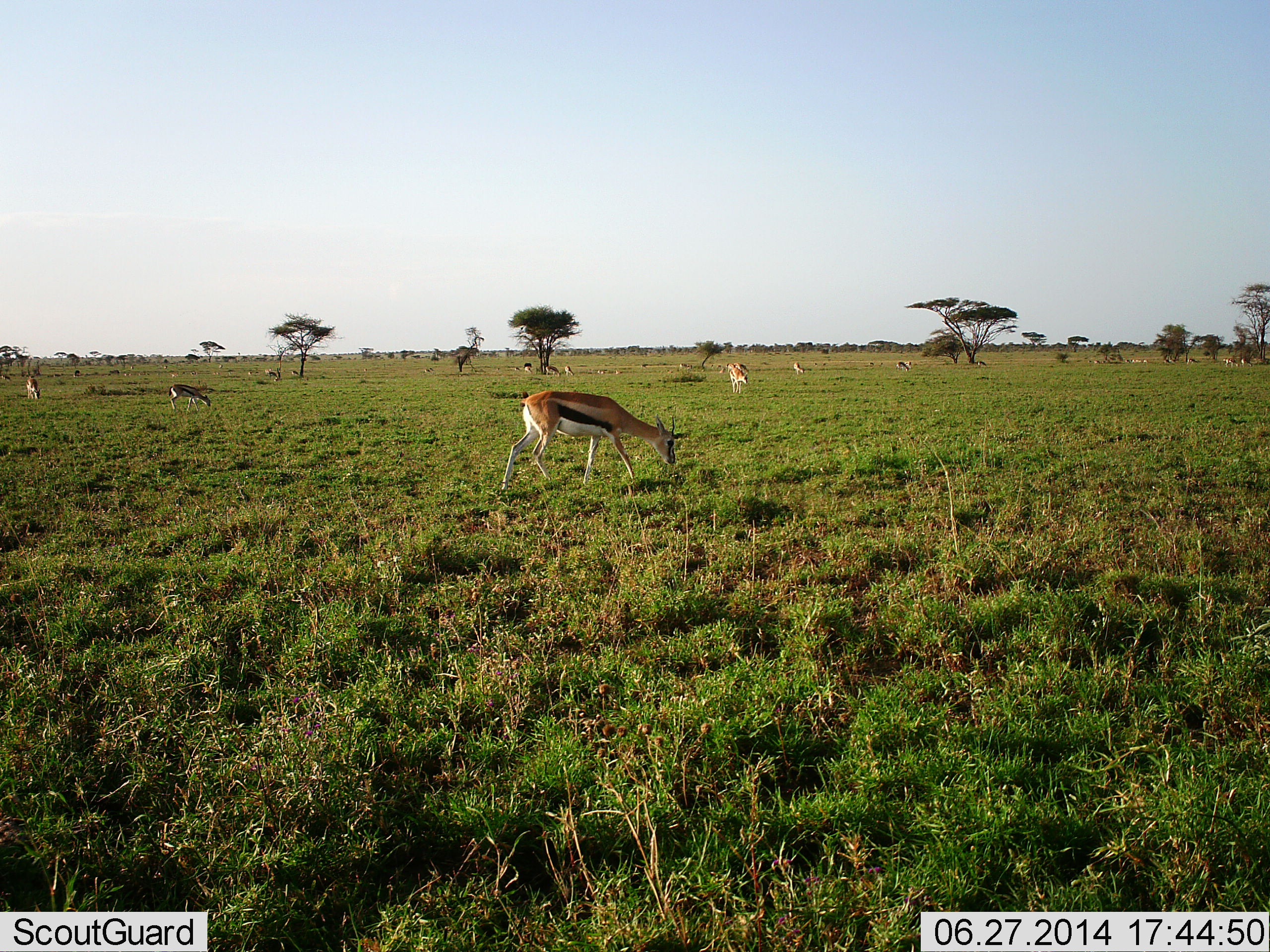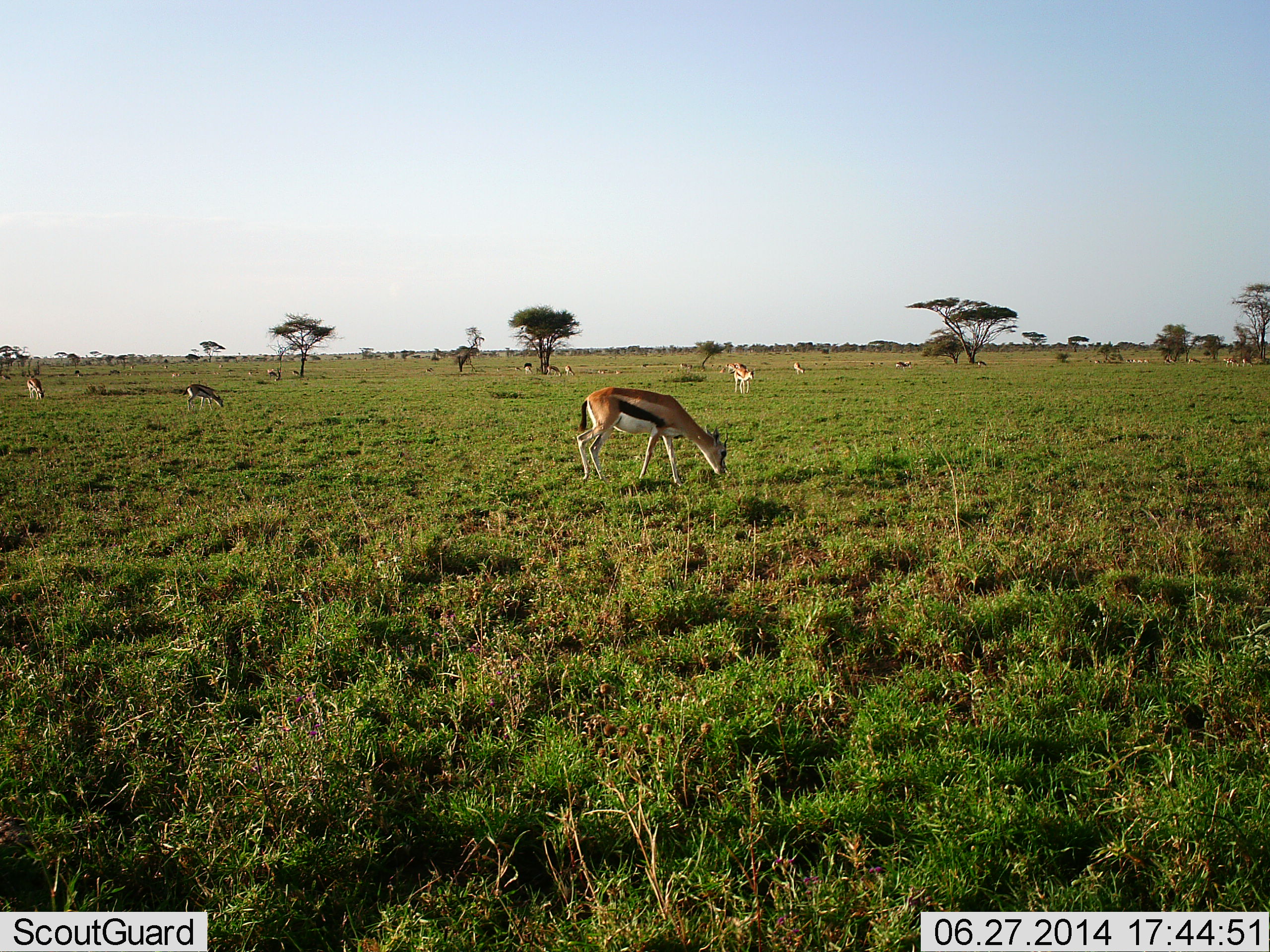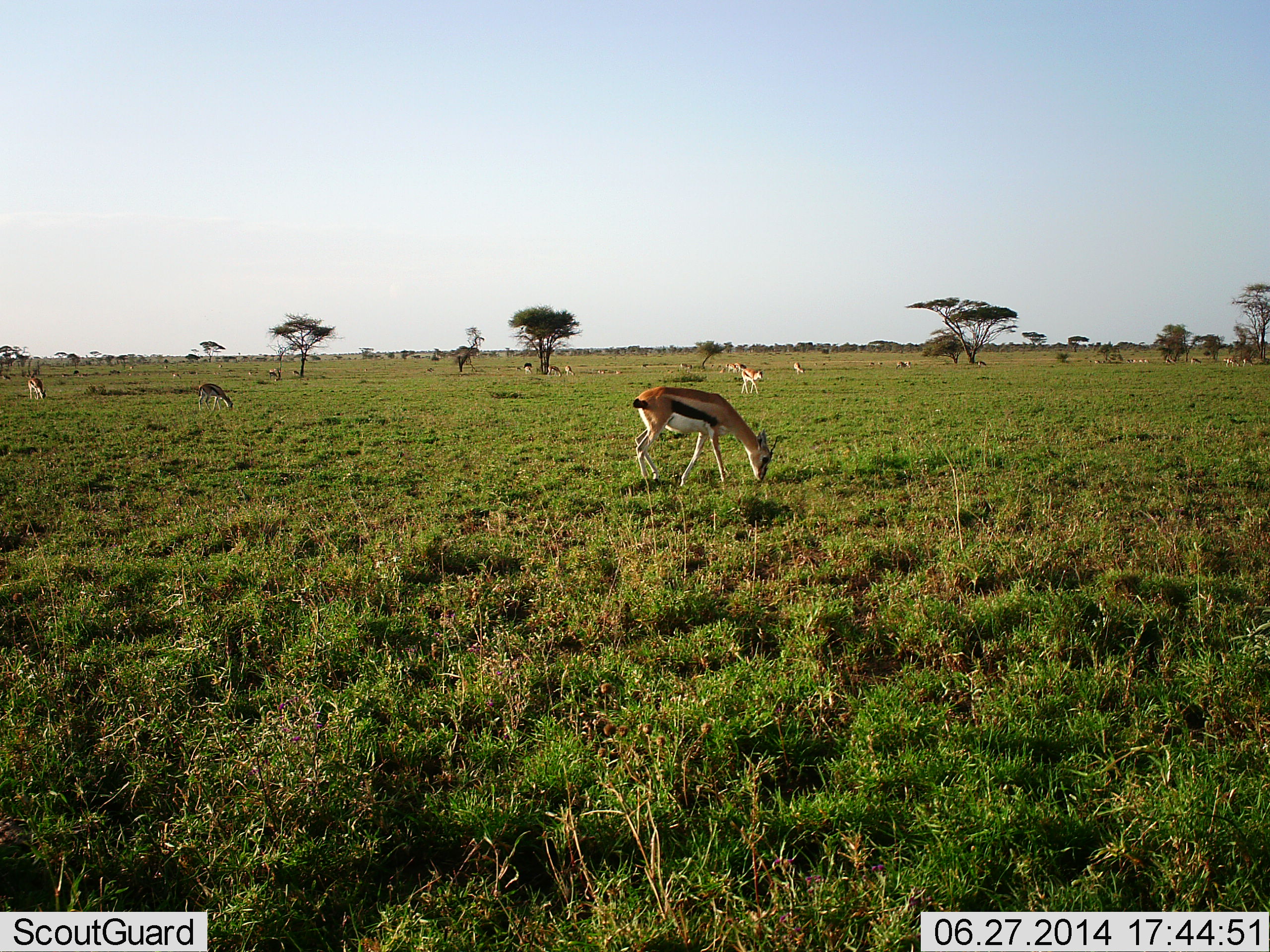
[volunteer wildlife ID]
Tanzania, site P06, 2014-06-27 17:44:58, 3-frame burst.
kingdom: Animalia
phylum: Chordata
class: Mammalia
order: Artiodactyla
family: Bovidae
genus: Eudorcas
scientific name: Eudorcas thomsonii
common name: thomson's gazelle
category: gazellethomsons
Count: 11-50.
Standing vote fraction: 60%.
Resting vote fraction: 0%.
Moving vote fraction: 40%.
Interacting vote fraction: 0%.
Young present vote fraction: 0%.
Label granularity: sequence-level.